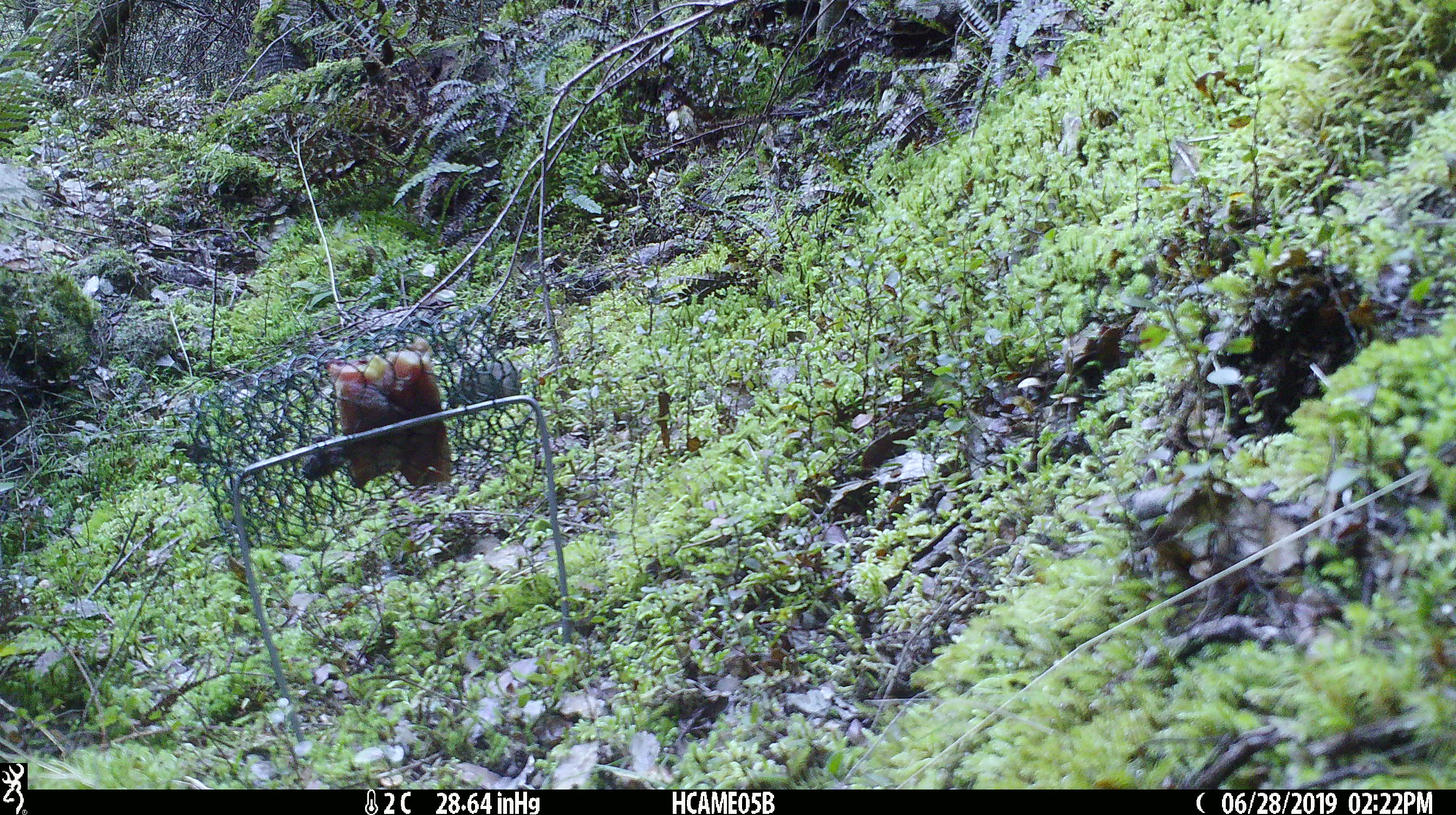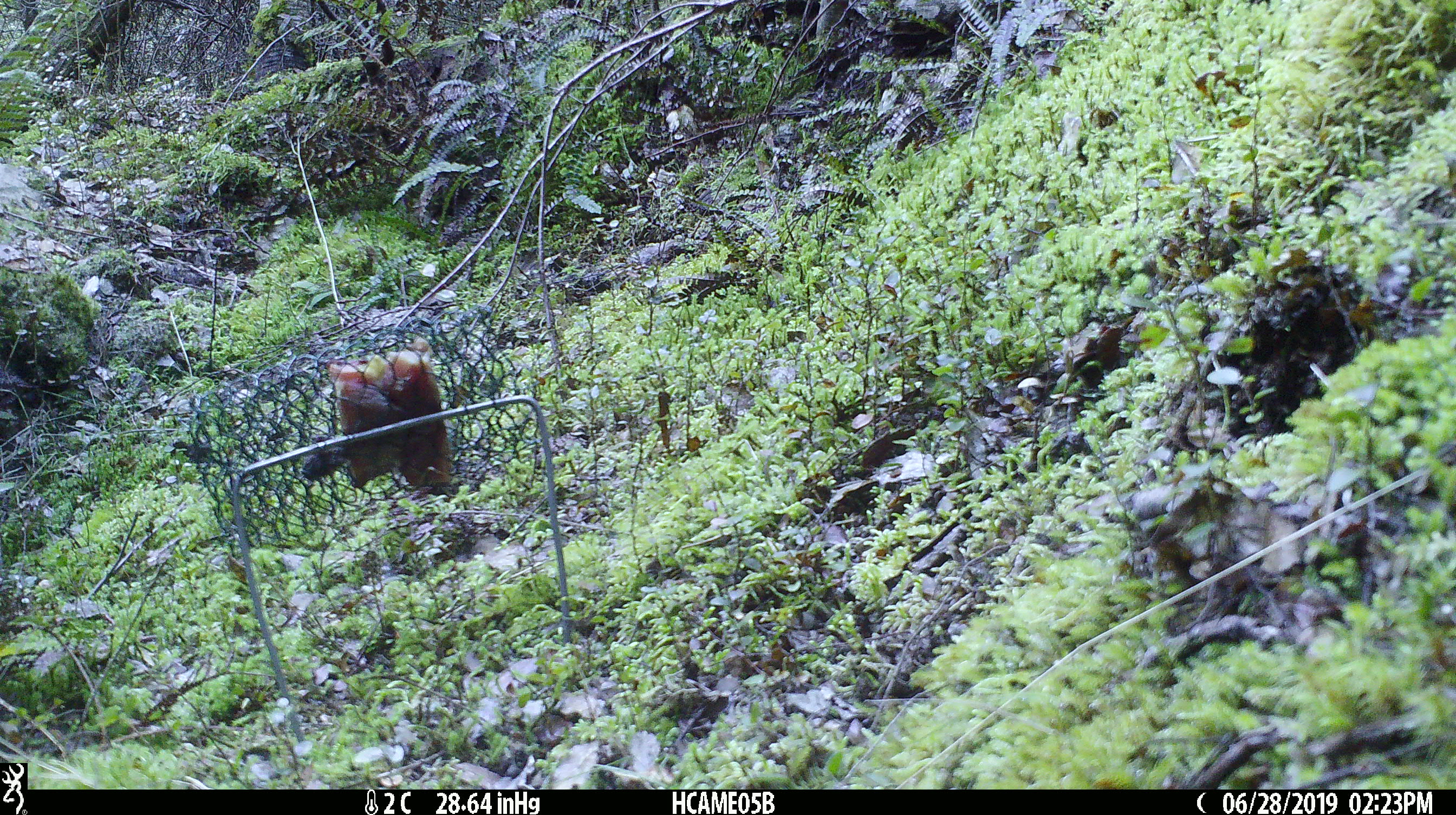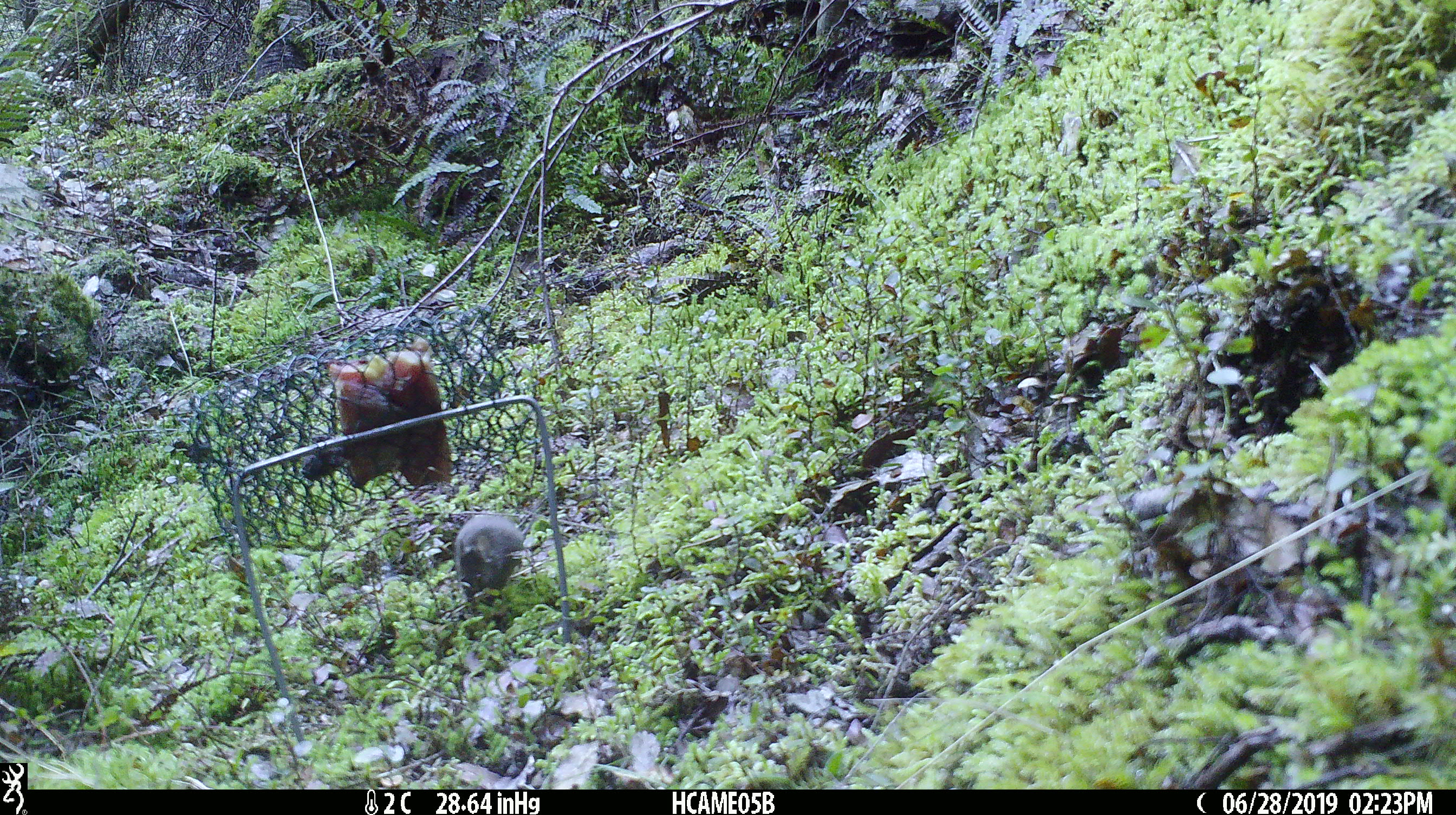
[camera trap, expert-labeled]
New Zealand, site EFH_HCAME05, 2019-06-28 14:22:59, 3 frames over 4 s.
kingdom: Animalia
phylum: Chordata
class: Mammalia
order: Rodentia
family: Muridae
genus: Mus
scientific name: Mus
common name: mouse